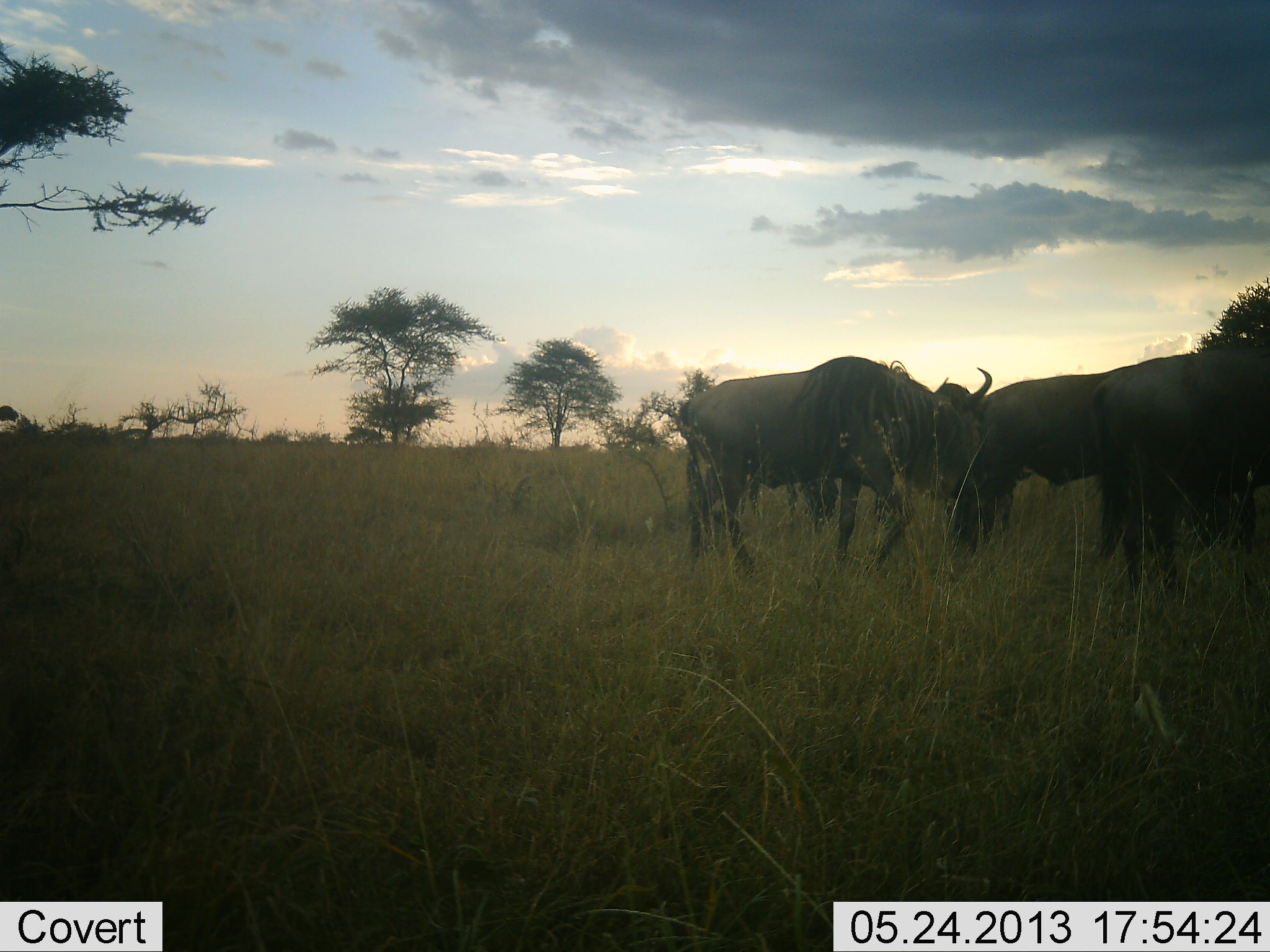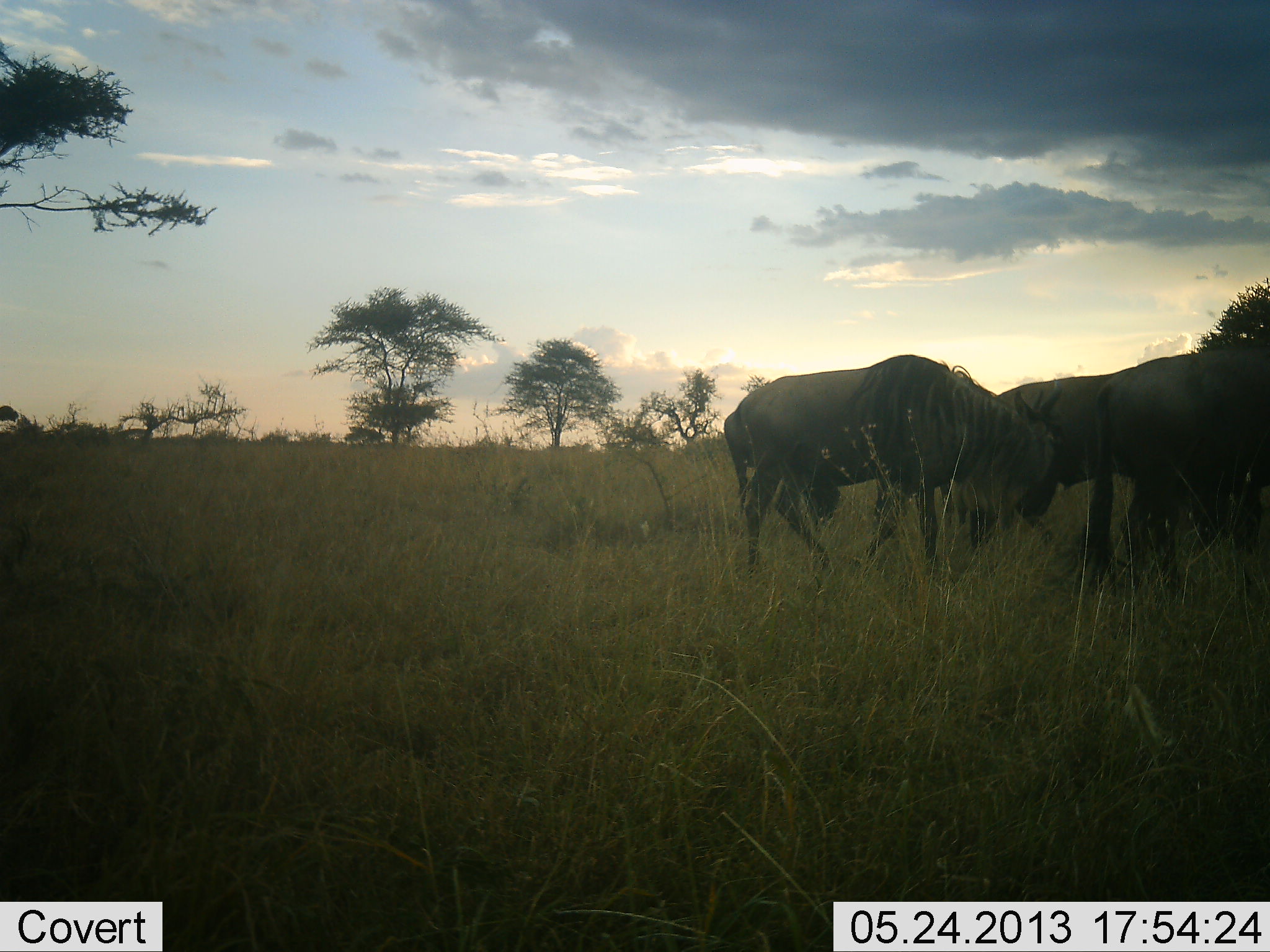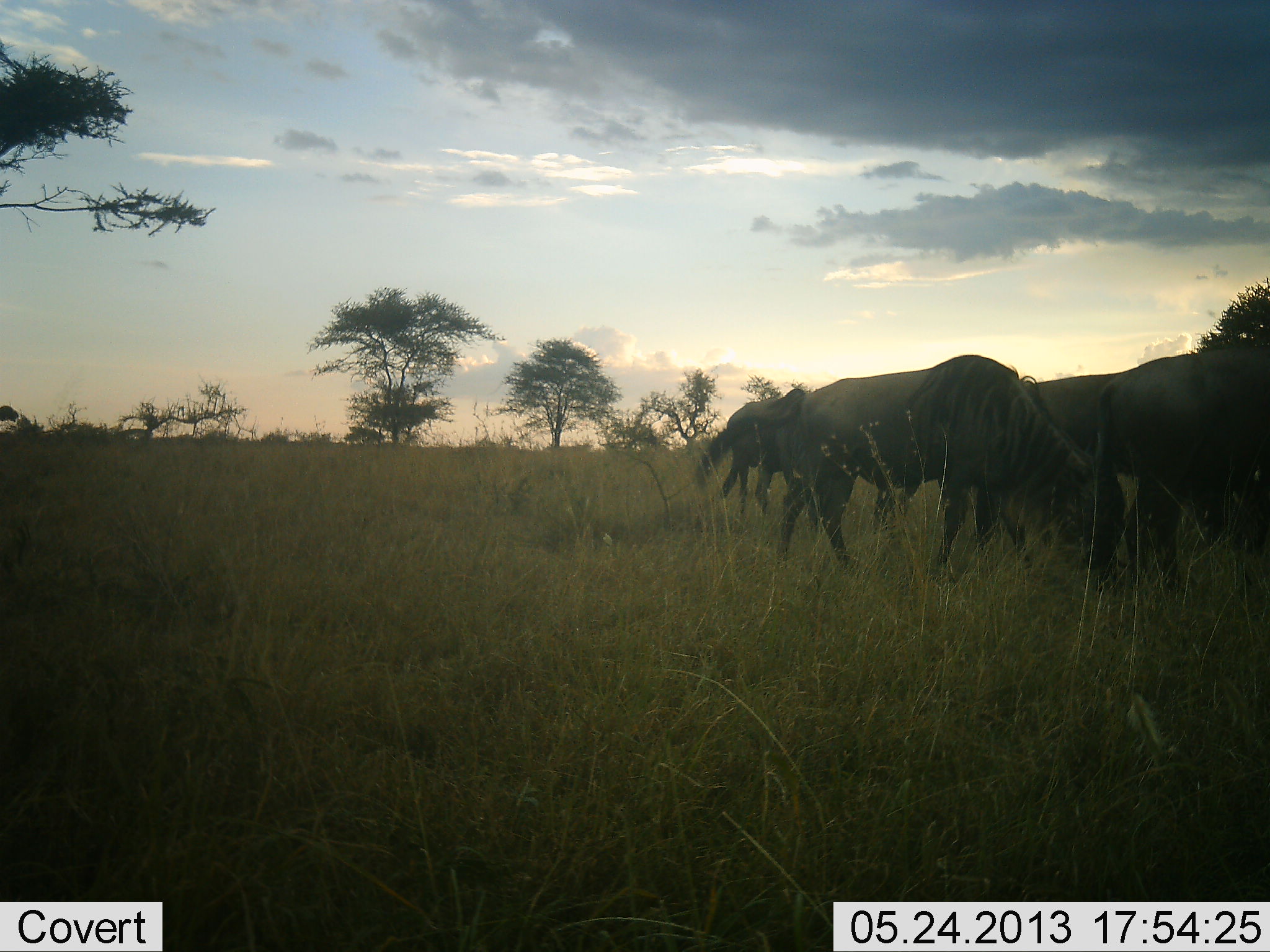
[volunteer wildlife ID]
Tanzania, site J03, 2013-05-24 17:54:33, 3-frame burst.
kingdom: Animalia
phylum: Chordata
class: Mammalia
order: Artiodactyla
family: Bovidae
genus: Connochaetes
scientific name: Connochaetes taurinus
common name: blue wildebeest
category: wildebeest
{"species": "wildebeest (blue wildebeest) (Connochaetes taurinus)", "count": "4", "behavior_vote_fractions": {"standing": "80%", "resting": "0%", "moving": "40%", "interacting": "0%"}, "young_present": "0%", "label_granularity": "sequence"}